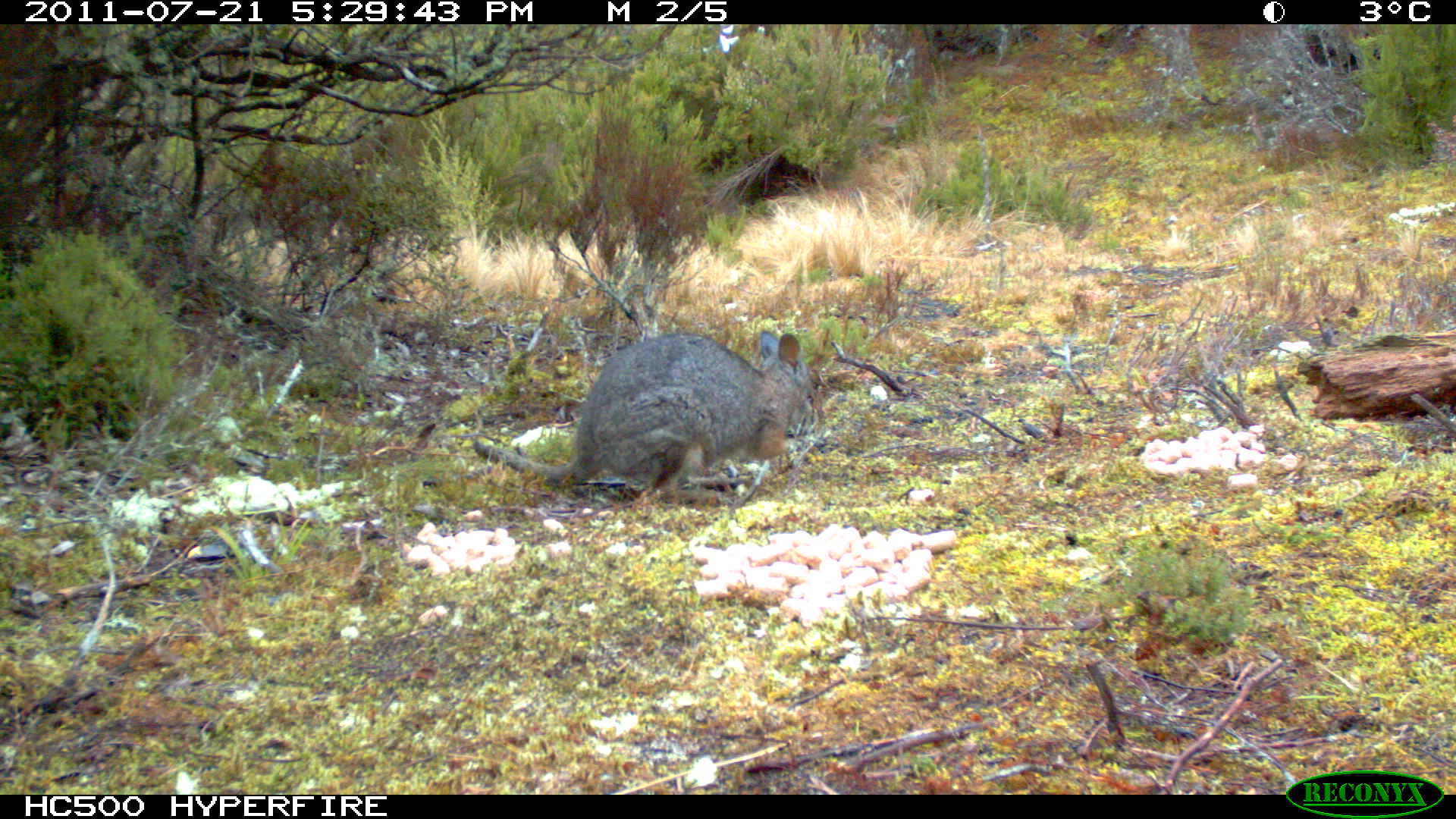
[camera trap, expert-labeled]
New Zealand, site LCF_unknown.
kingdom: Animalia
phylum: Chordata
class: Mammalia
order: Diprotodontia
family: Macropodidae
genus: Notamacropus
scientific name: Notamacropus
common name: wallaby